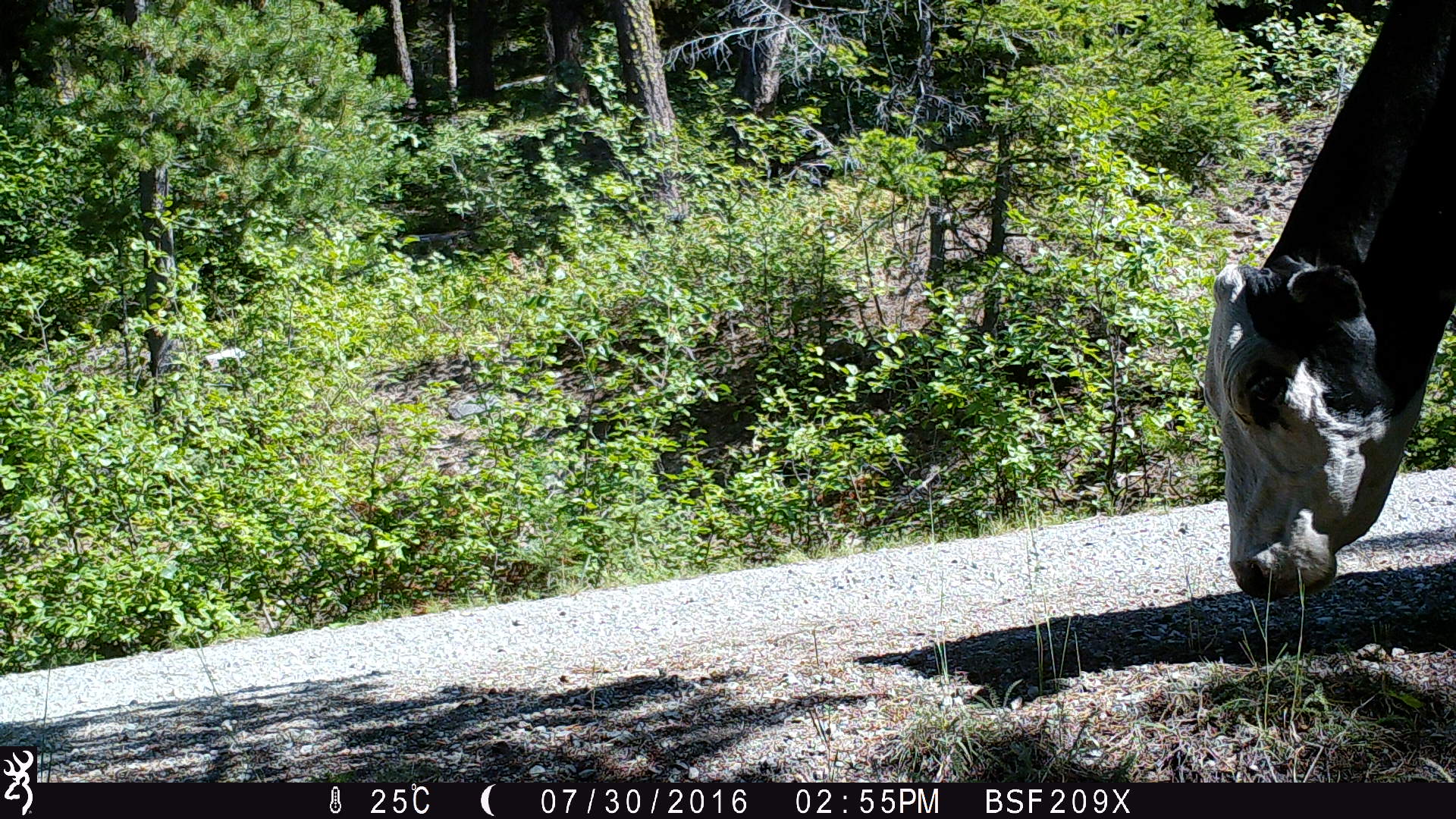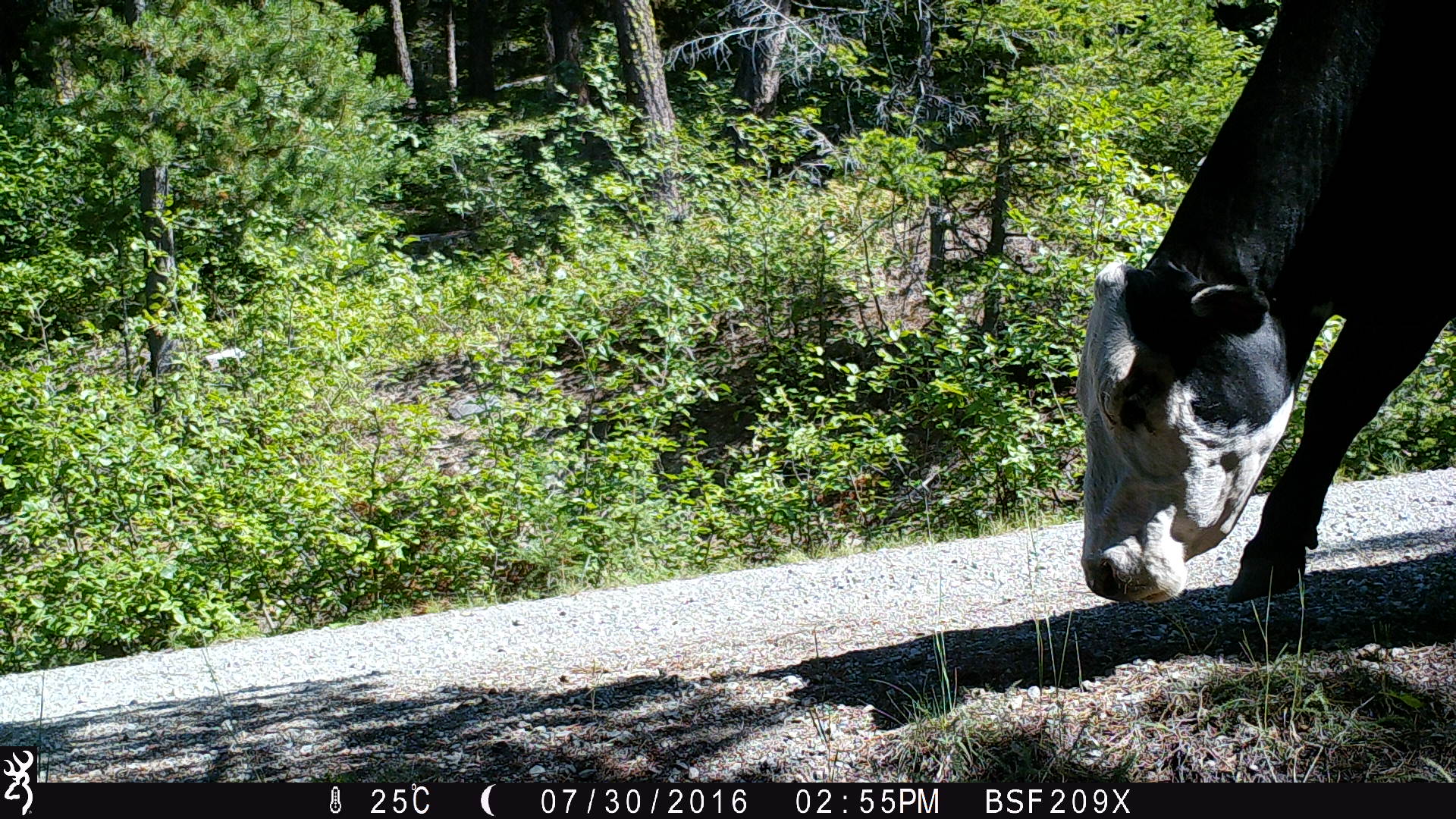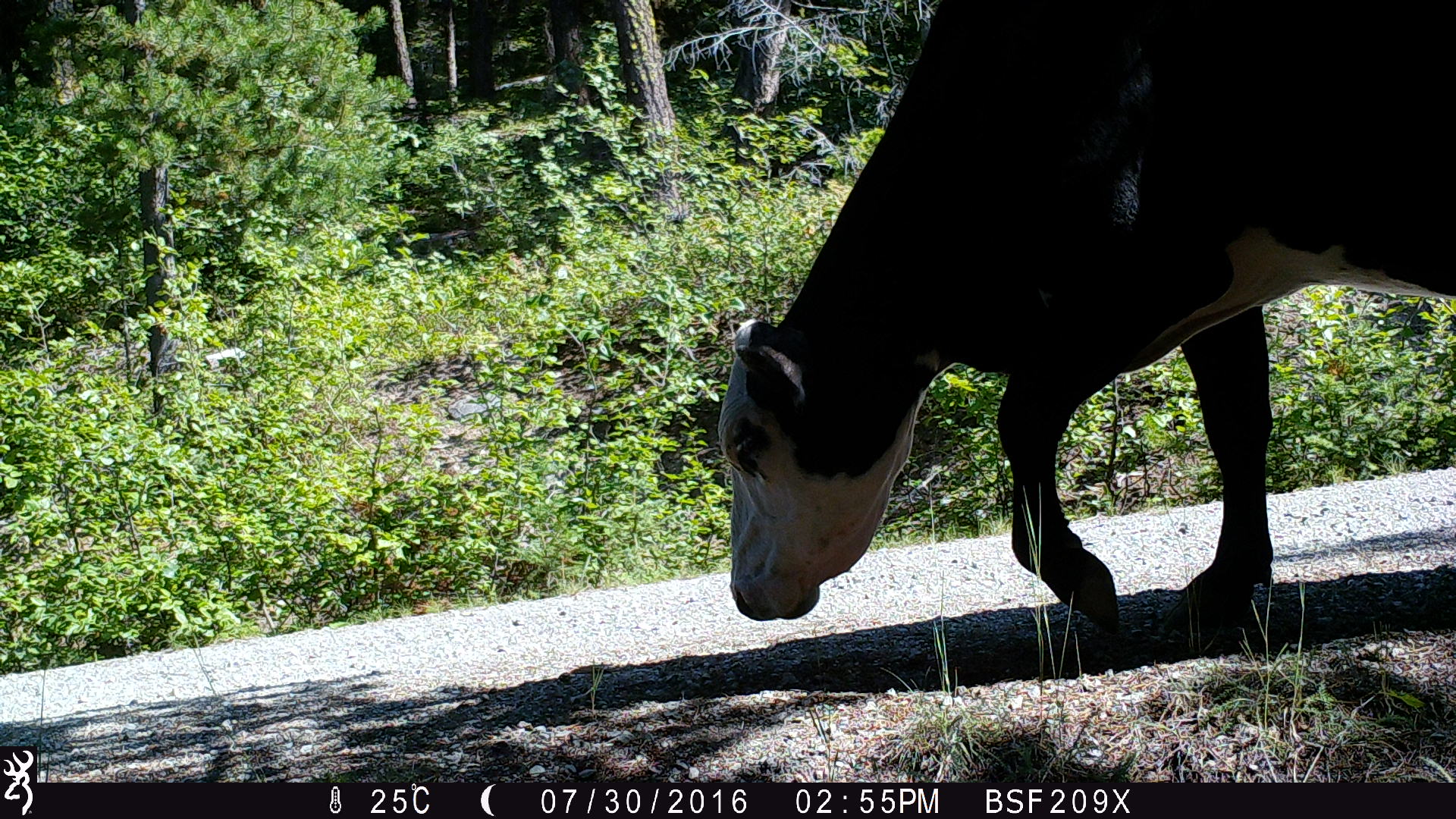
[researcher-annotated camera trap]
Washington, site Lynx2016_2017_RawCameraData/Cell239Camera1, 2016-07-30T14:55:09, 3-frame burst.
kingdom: Animalia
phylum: Chordata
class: Mammalia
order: Artiodactyla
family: Bovidae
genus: Bos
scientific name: Bos taurus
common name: domestic cattle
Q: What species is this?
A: Domestic cattle (Bos taurus).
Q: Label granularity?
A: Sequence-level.